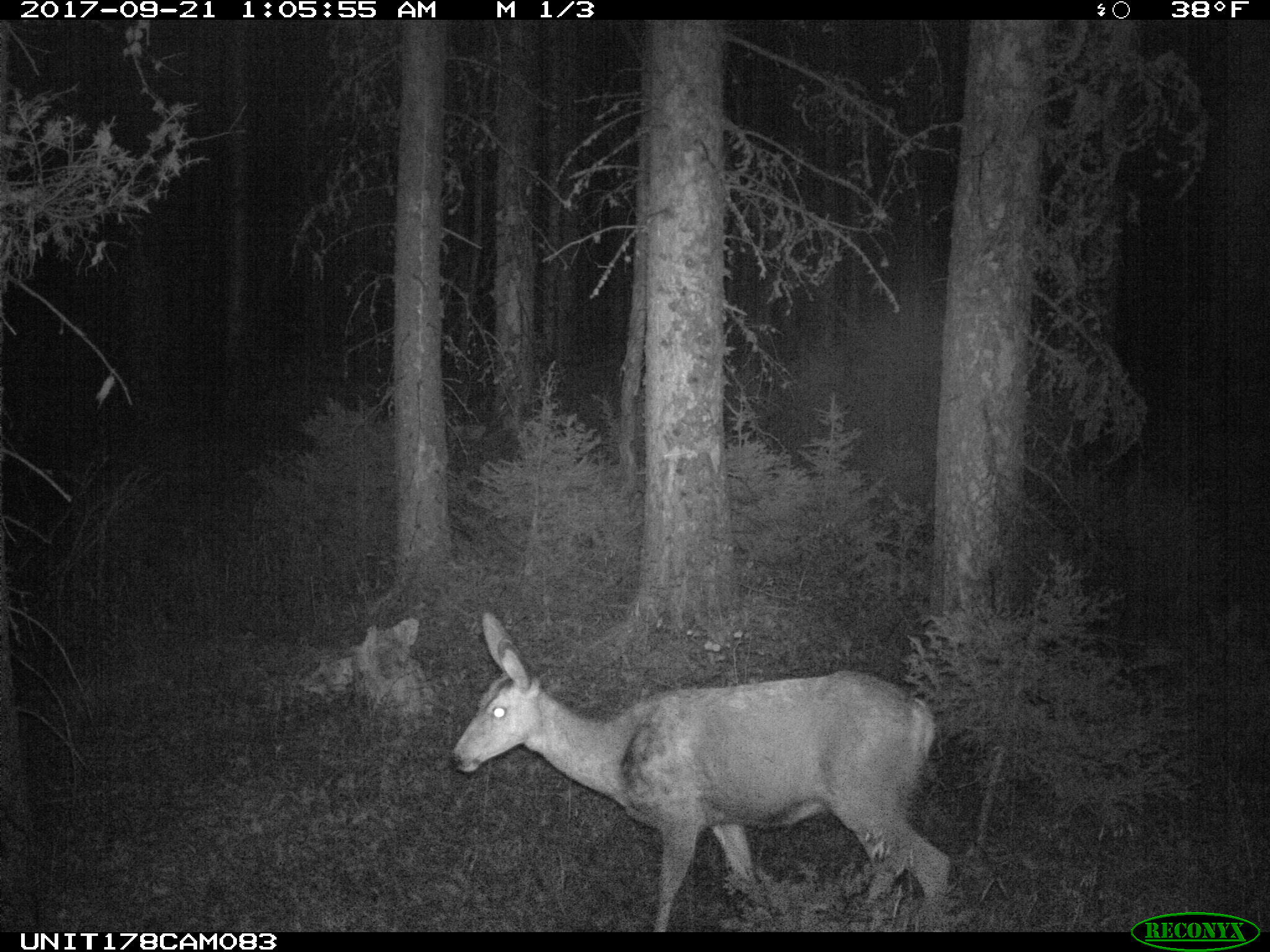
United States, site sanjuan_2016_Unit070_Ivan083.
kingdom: Animalia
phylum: Chordata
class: Mammalia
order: Artiodactyla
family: Cervidae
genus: Odocoileus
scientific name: Odocoileus hemionus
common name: mule deer